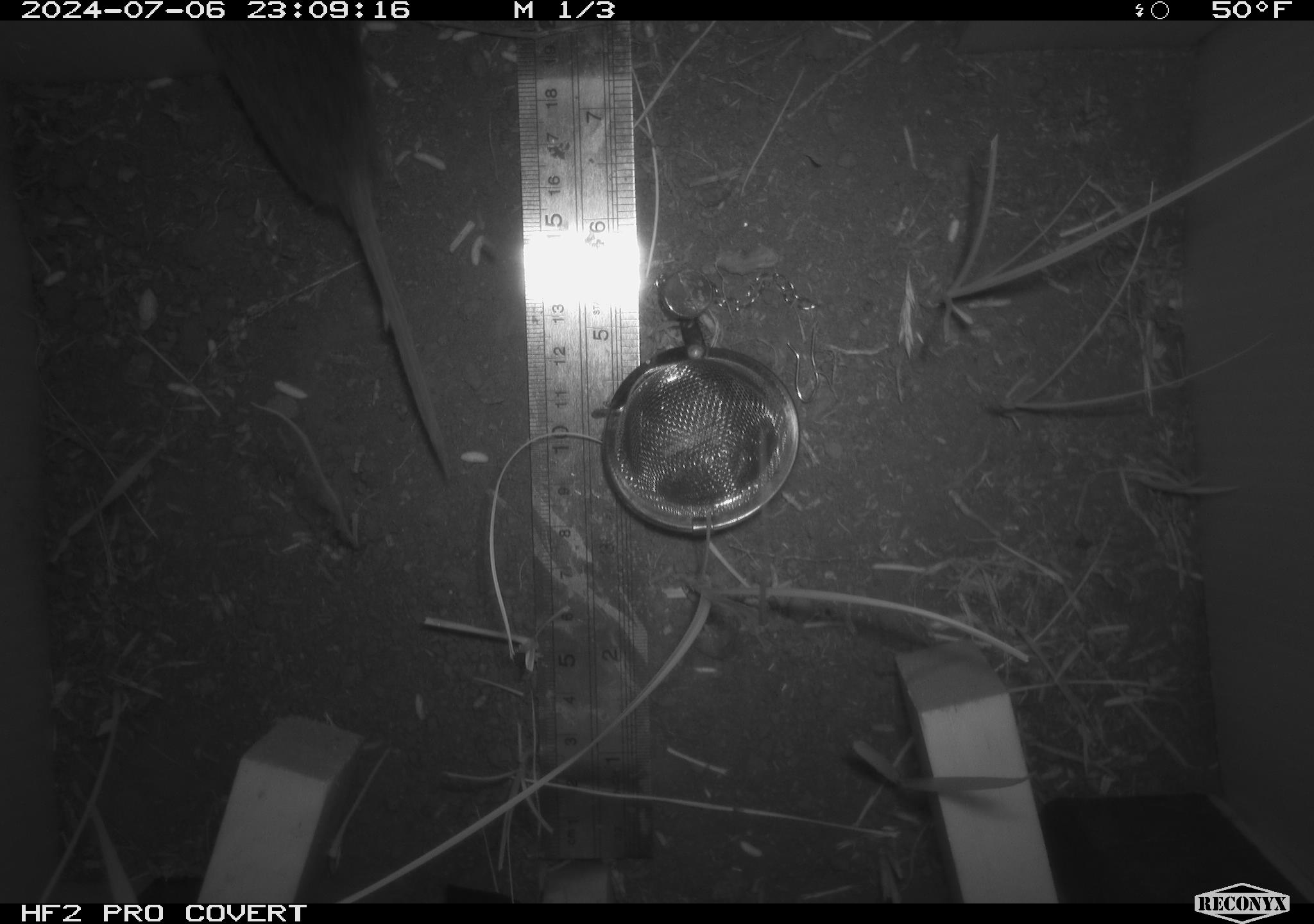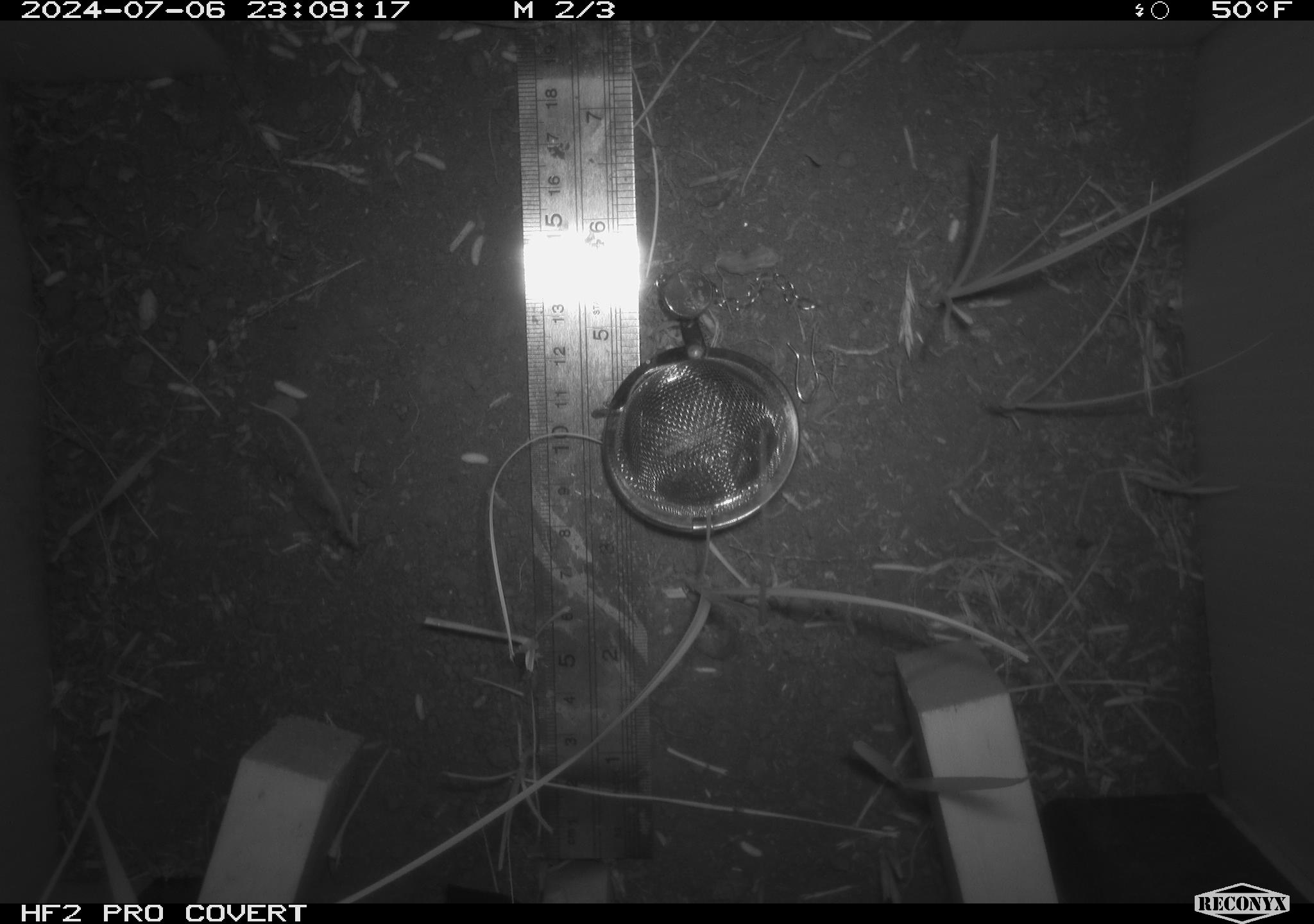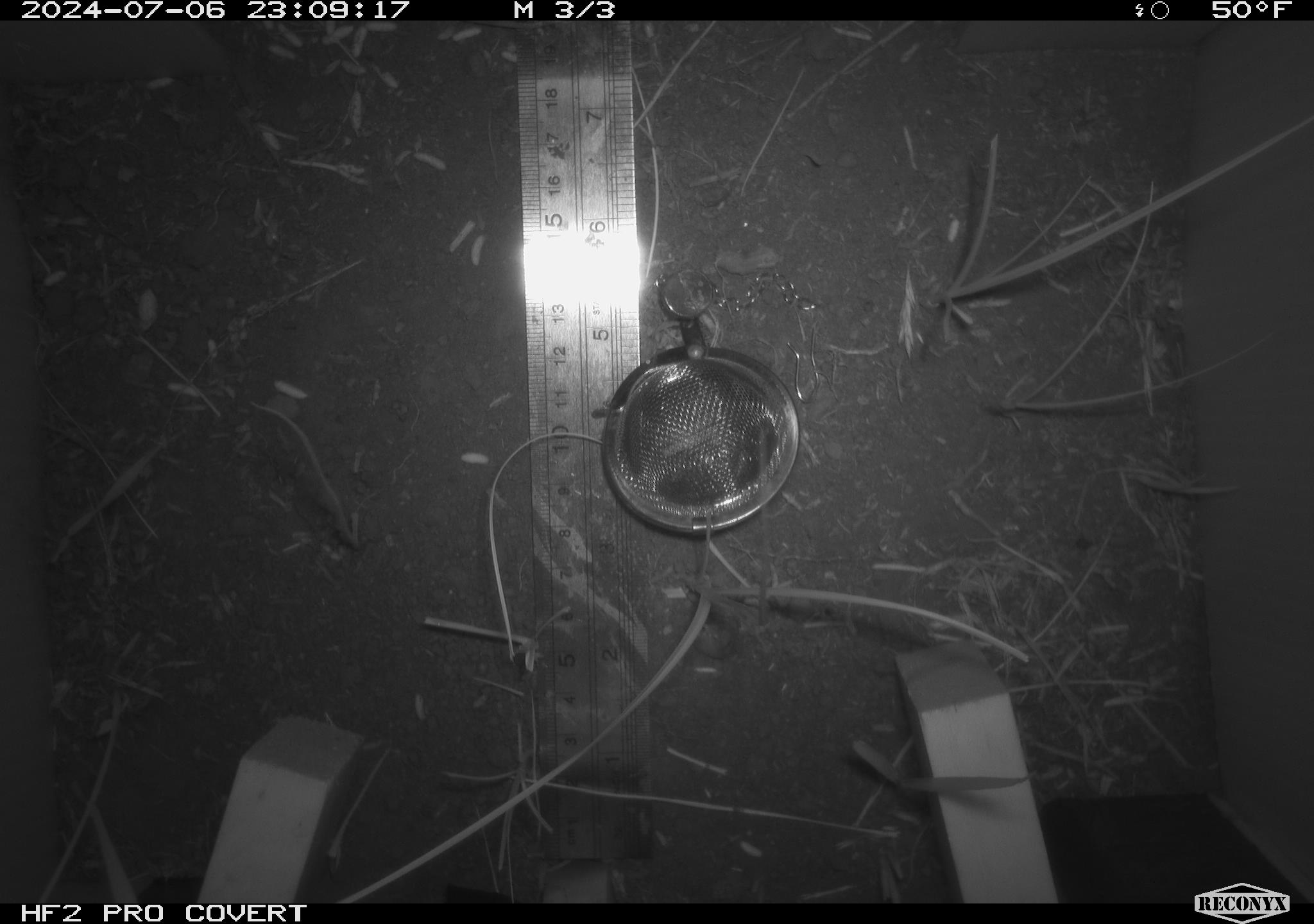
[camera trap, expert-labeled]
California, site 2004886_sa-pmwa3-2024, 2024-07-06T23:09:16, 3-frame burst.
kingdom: Animalia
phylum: Chordata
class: Mammalia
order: Rodentia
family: Cricetidae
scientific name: Arvicolinae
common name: voles, lemmings, and muskrats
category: arvicolinae subfamily